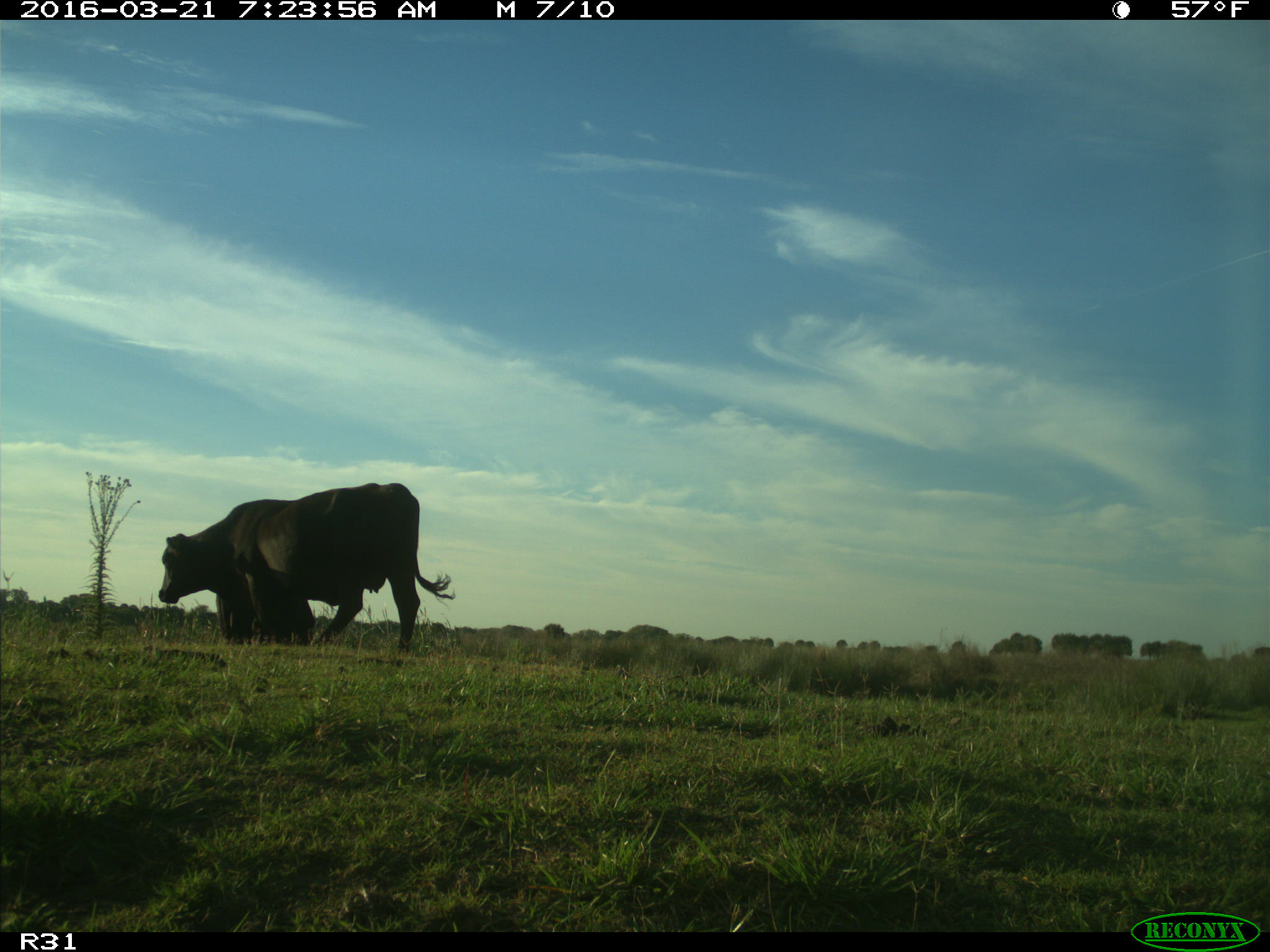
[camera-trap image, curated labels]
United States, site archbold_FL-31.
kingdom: Animalia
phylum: Chordata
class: Mammalia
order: Artiodactyla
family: Bovidae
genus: Bos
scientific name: Bos taurus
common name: domestic cow